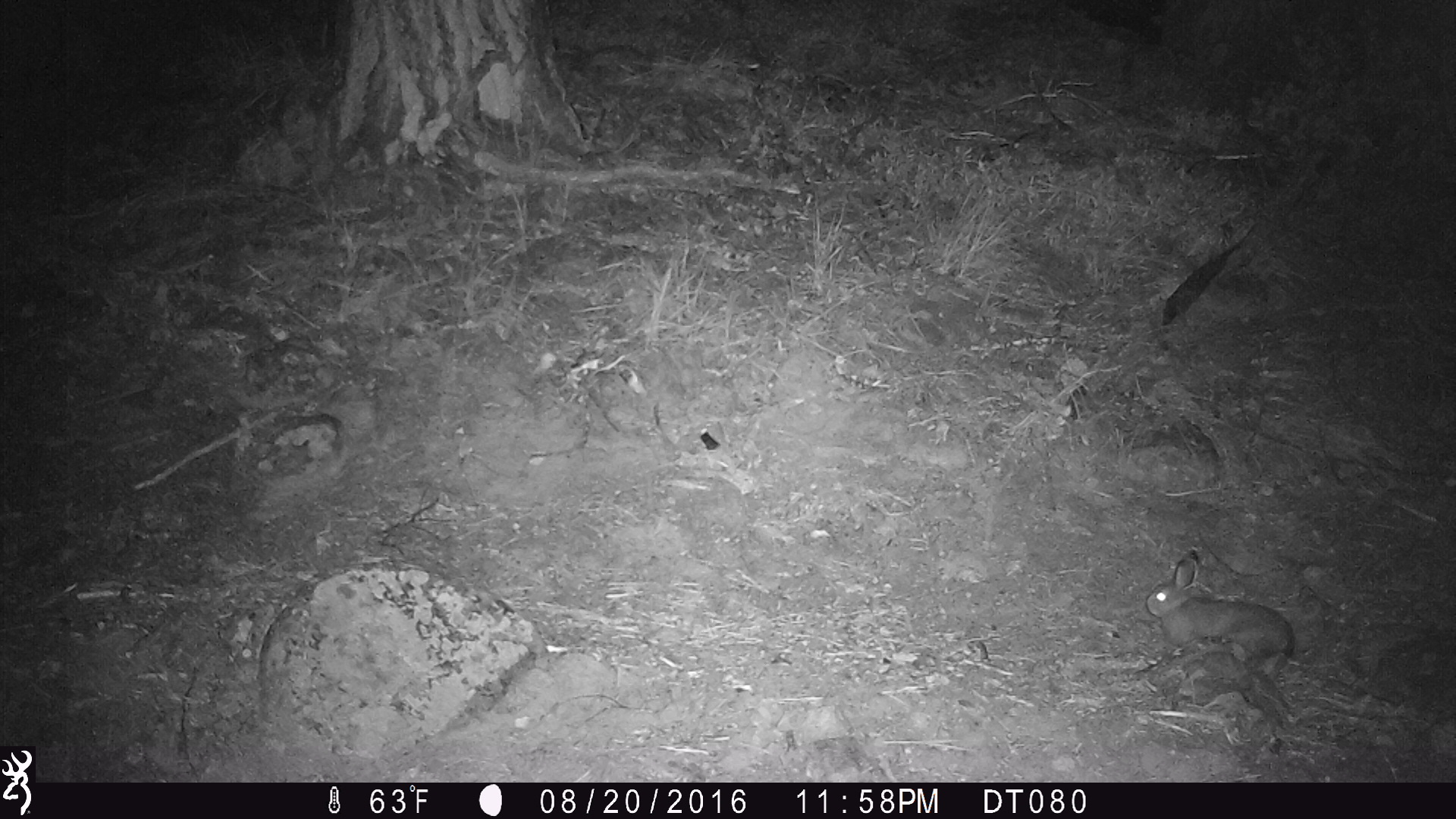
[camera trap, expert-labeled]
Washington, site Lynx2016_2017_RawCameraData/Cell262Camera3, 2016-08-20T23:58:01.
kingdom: Animalia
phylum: Chordata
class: Mammalia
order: Lagomorpha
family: Leporidae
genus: Lepus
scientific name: Lepus americanus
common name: snowshoe hare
Lepus americanus (snowshoe hare). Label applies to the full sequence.